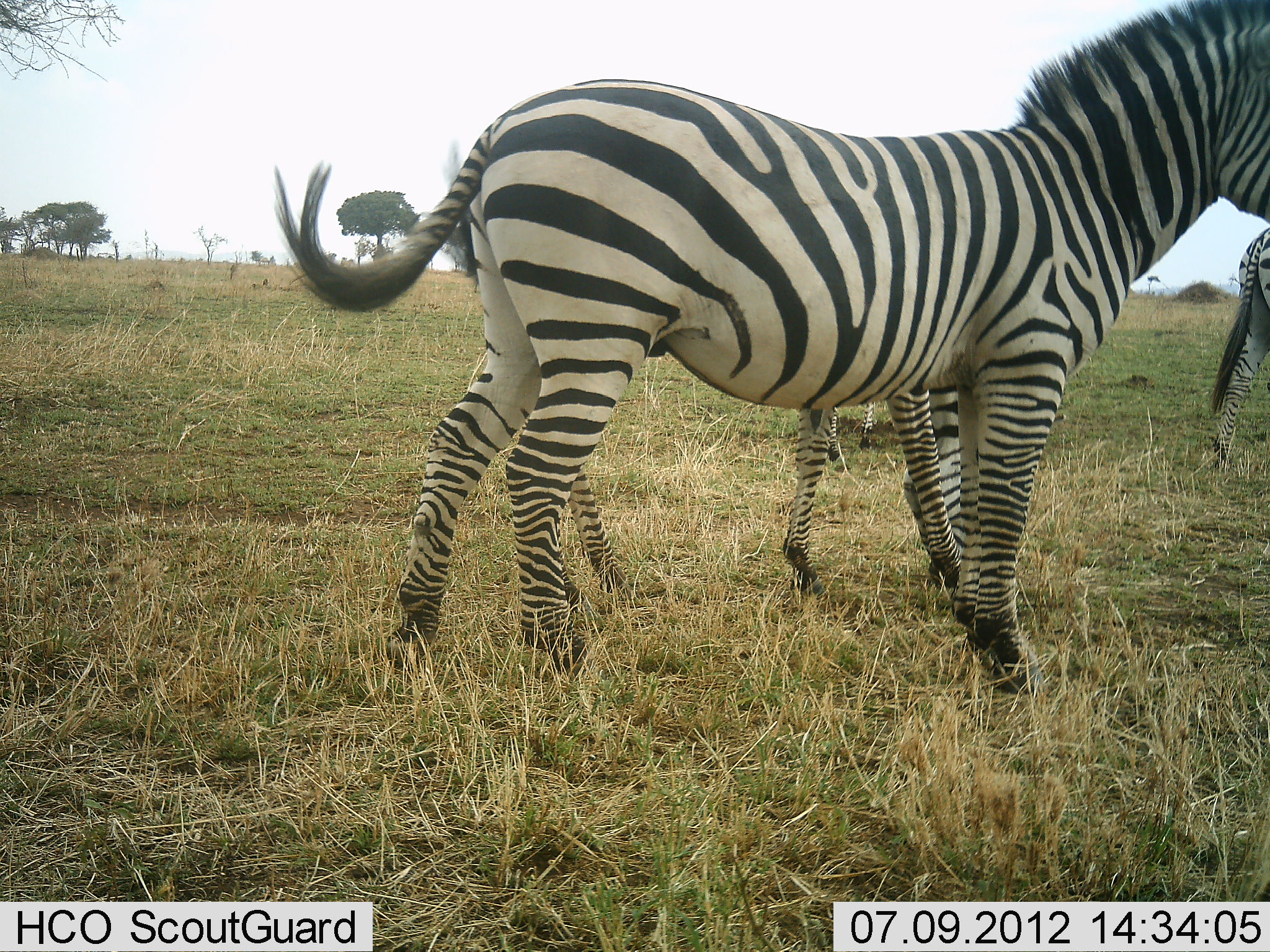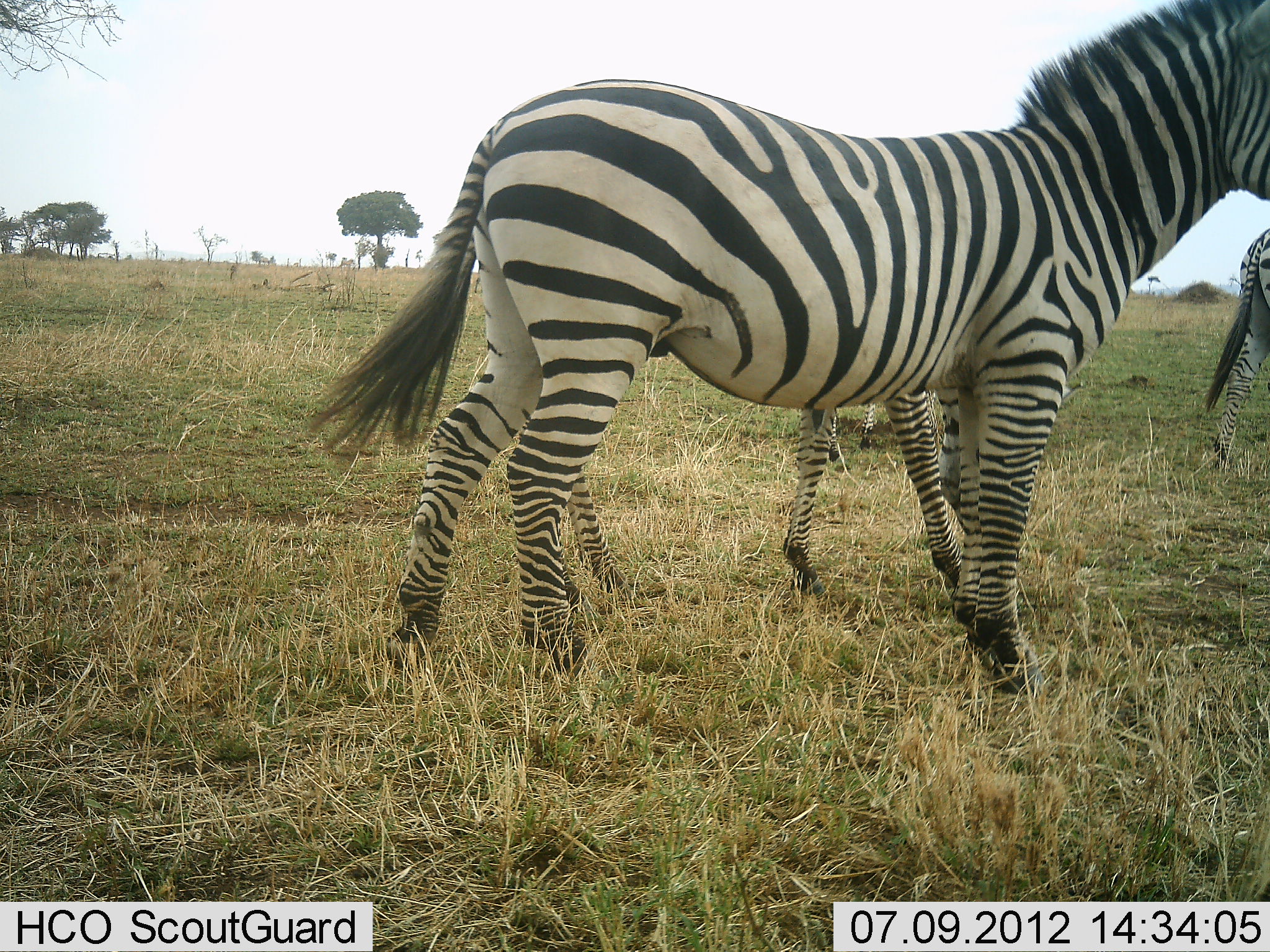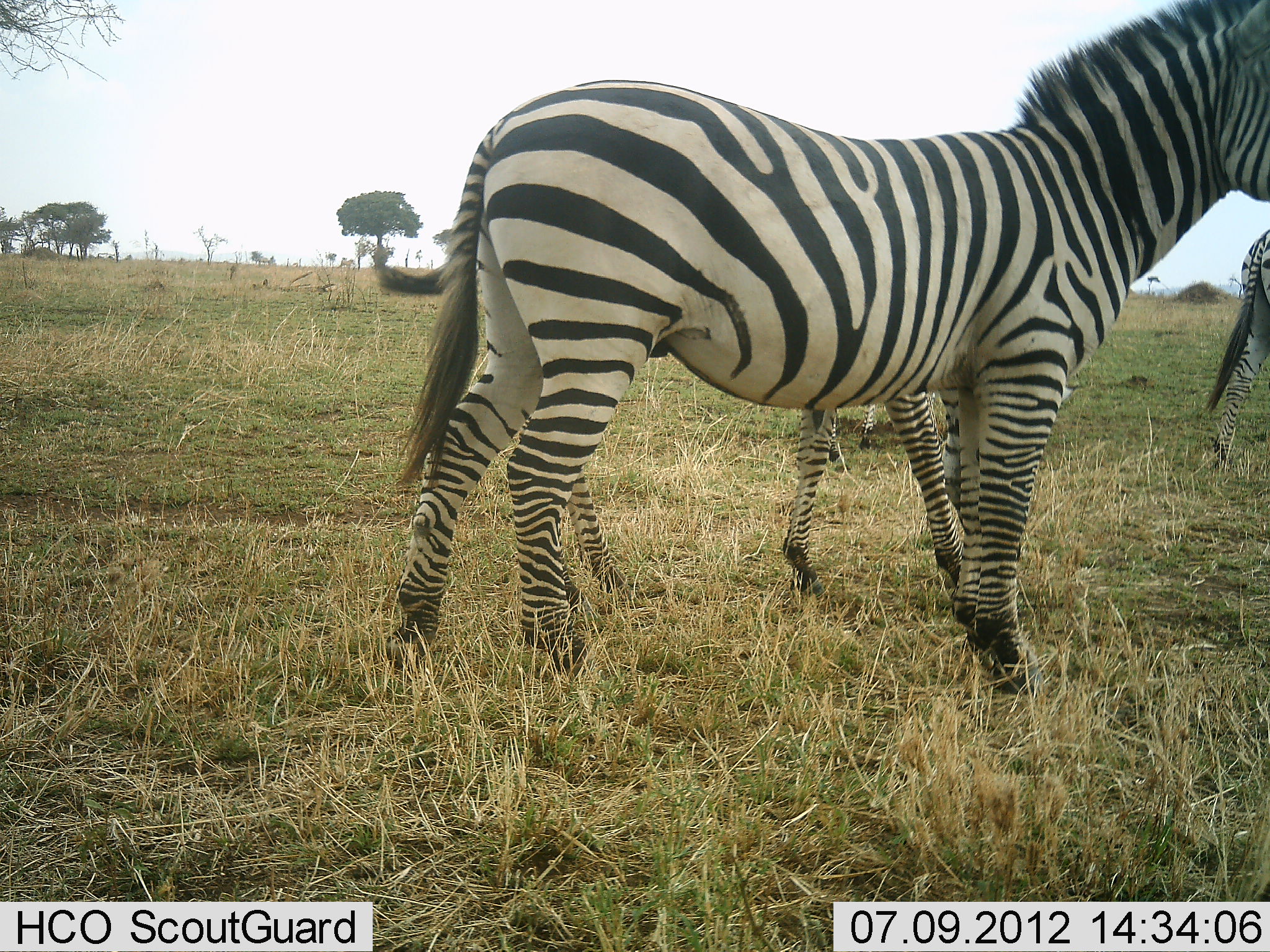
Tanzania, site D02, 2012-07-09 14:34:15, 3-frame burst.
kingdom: Animalia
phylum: Chordata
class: Mammalia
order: Perissodactyla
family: Equidae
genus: Equus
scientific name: Equus quagga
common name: plains zebra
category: zebra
Zebra (plains zebra) (Equus quagga), count 4. Behavior (volunteer vote fractions): standing 100%, resting 0%, moving 0%, interacting 0%. Young present (vote fraction): 0%. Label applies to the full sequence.